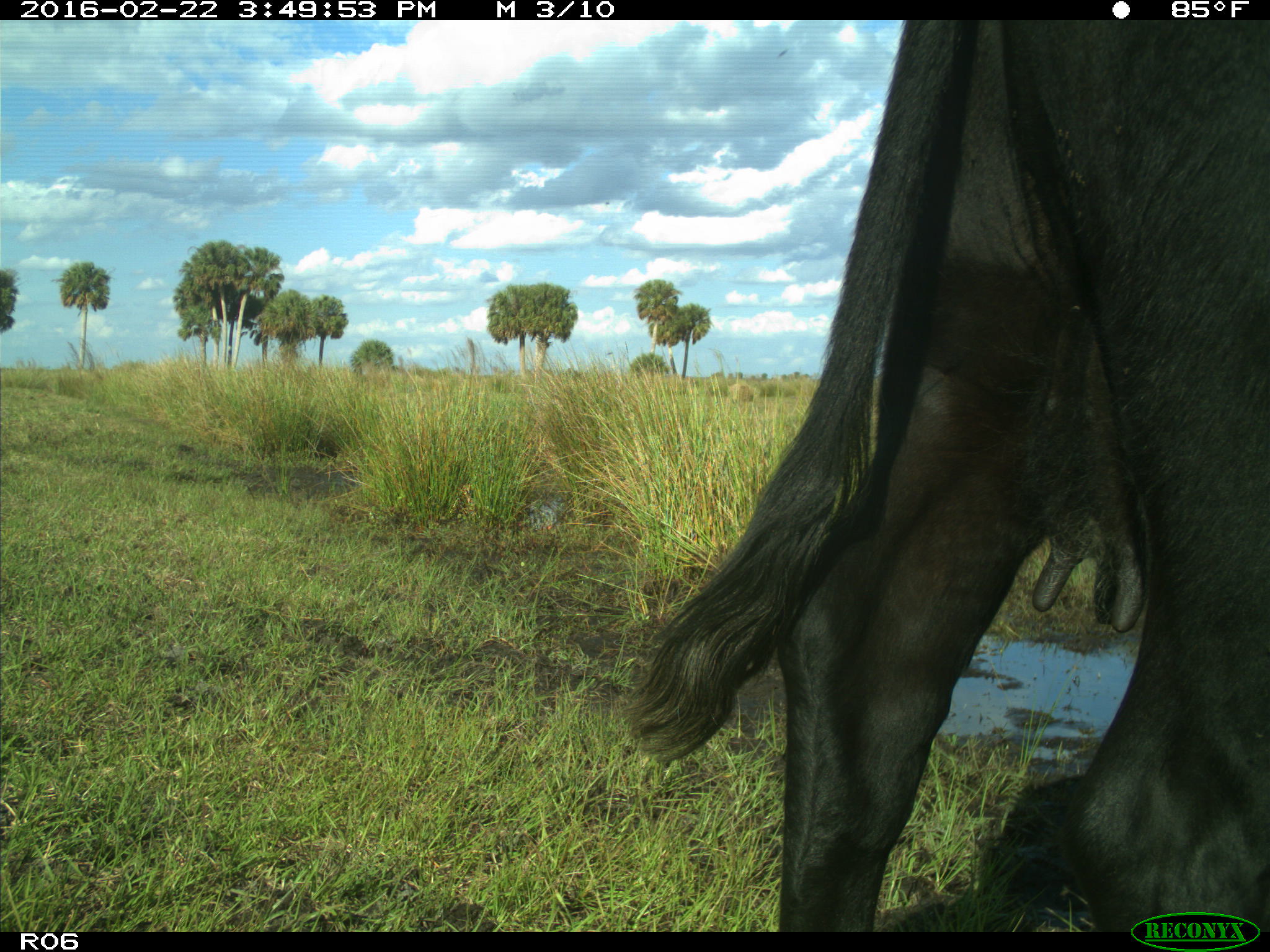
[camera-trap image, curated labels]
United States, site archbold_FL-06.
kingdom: Animalia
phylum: Chordata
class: Mammalia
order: Artiodactyla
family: Bovidae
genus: Bos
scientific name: Bos taurus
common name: domestic cow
Bos taurus (domestic cow).